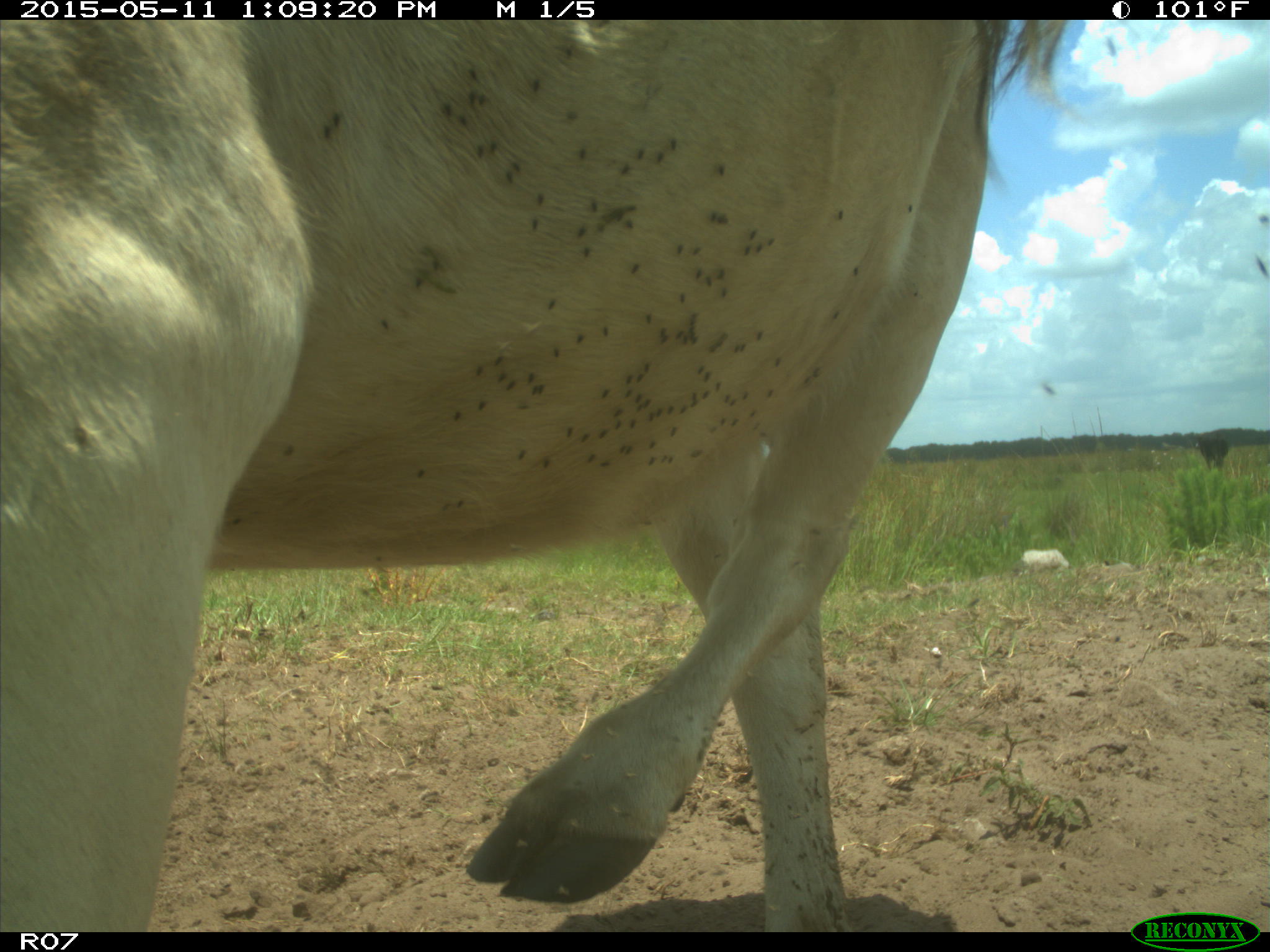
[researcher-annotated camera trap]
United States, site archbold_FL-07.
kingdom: Animalia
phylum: Chordata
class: Mammalia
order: Artiodactyla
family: Bovidae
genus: Bos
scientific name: Bos taurus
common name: domestic cow